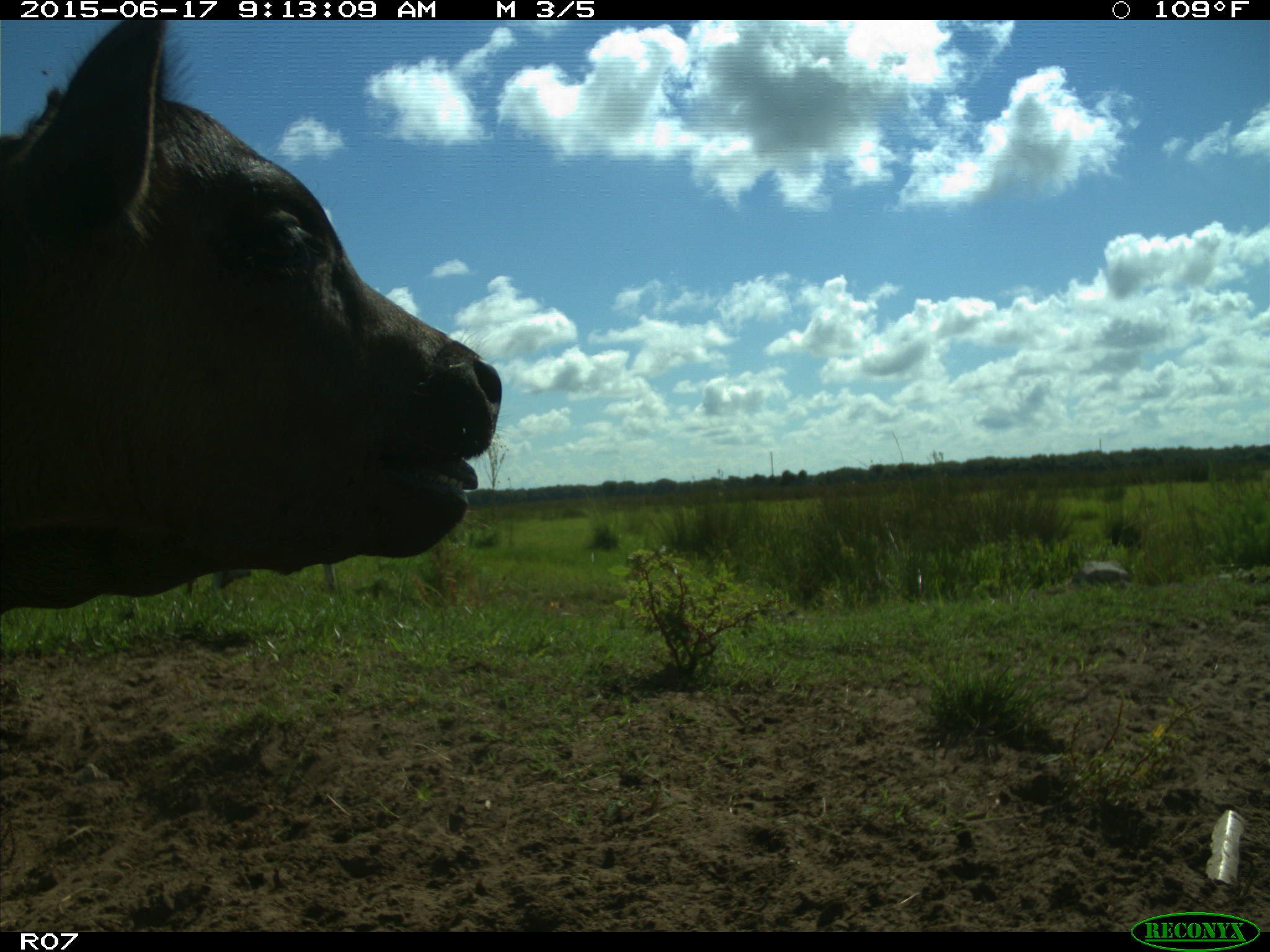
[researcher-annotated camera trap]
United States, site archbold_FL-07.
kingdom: Animalia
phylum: Chordata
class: Mammalia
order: Artiodactyla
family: Bovidae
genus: Bos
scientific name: Bos taurus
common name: domestic cow